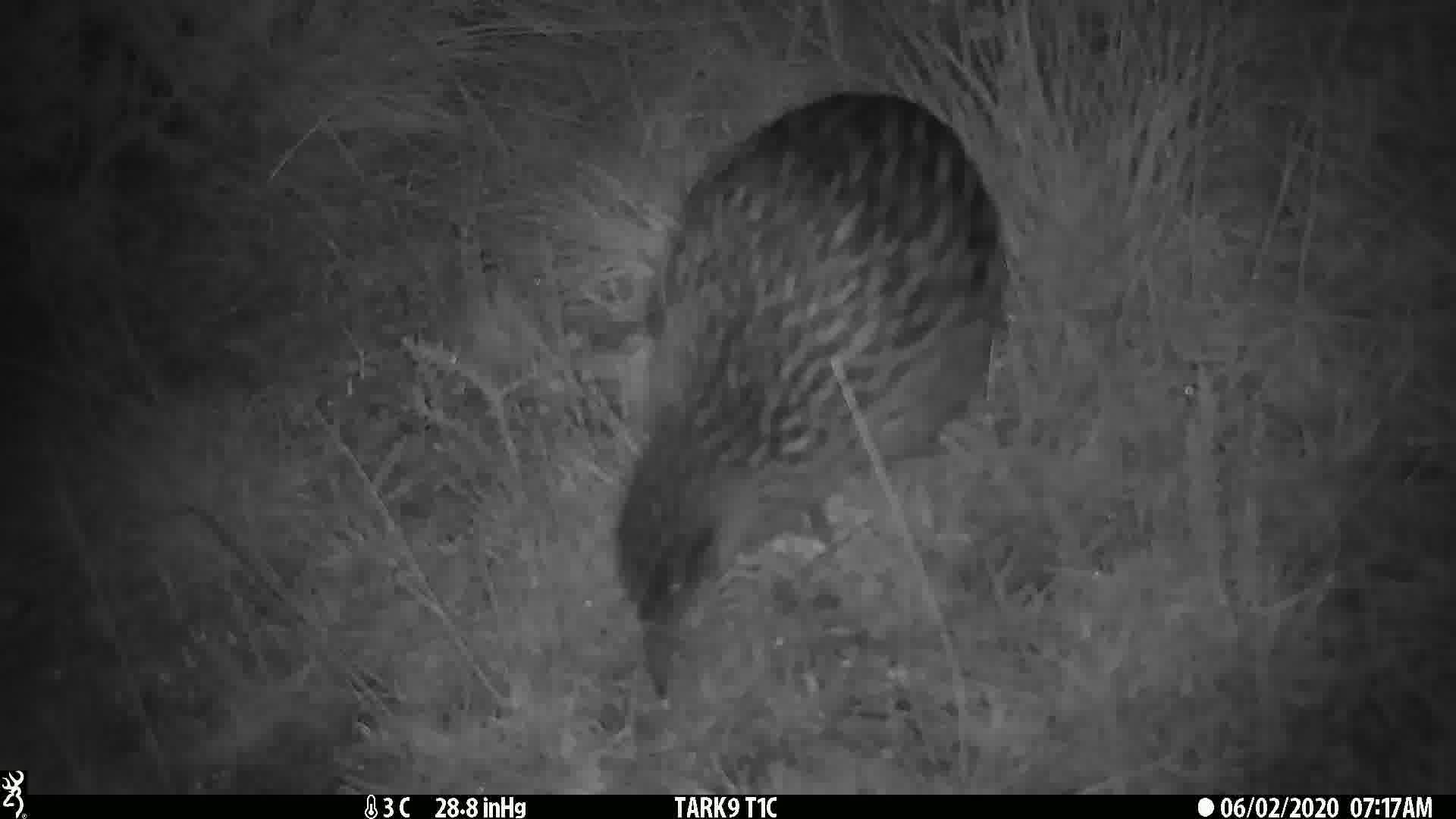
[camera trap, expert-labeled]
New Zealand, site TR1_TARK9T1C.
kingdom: Animalia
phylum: Chordata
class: Aves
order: Gruiformes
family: Rallidae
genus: Gallirallus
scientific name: Gallirallus australis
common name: weka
Weka (Gallirallus australis).